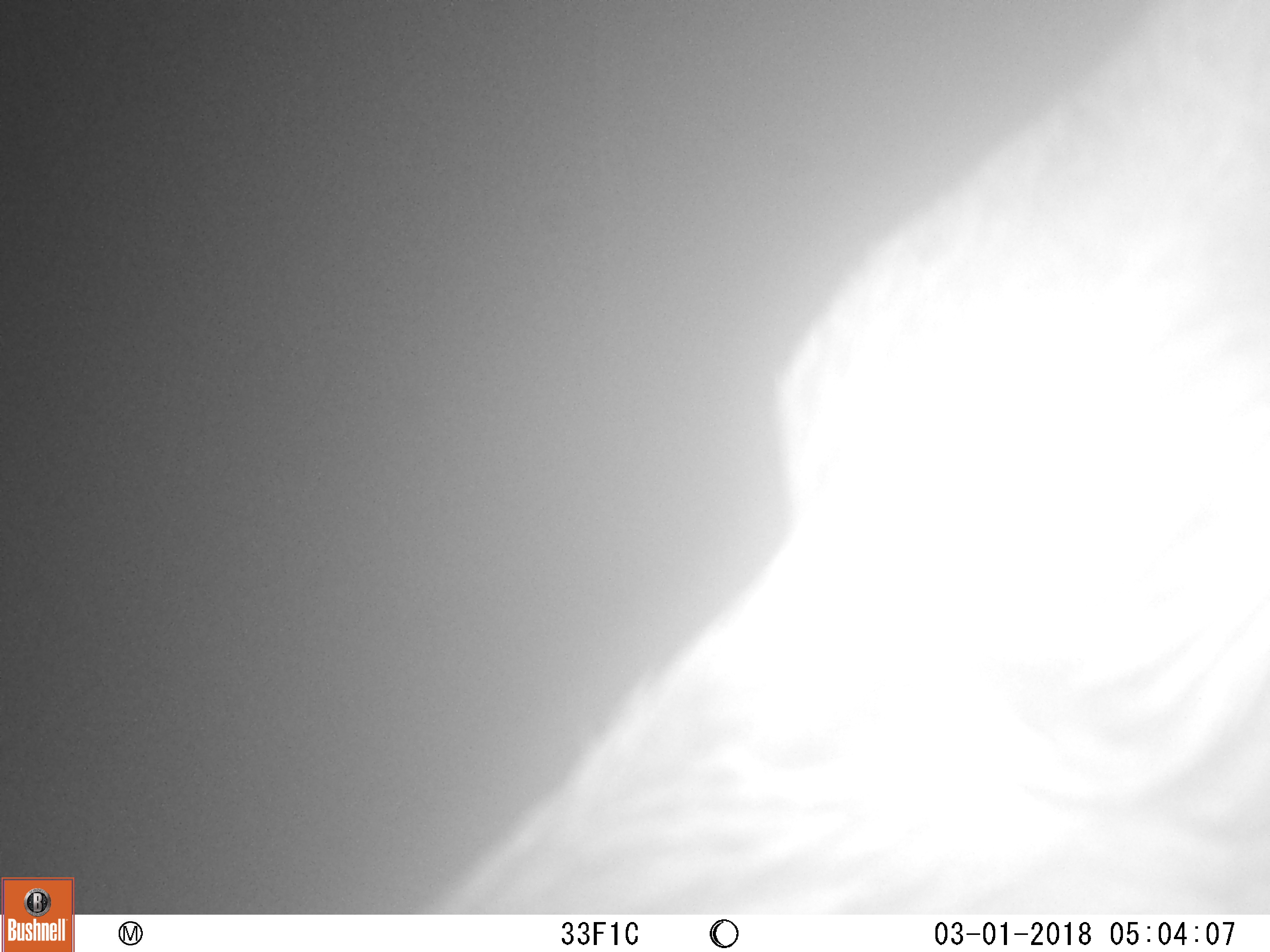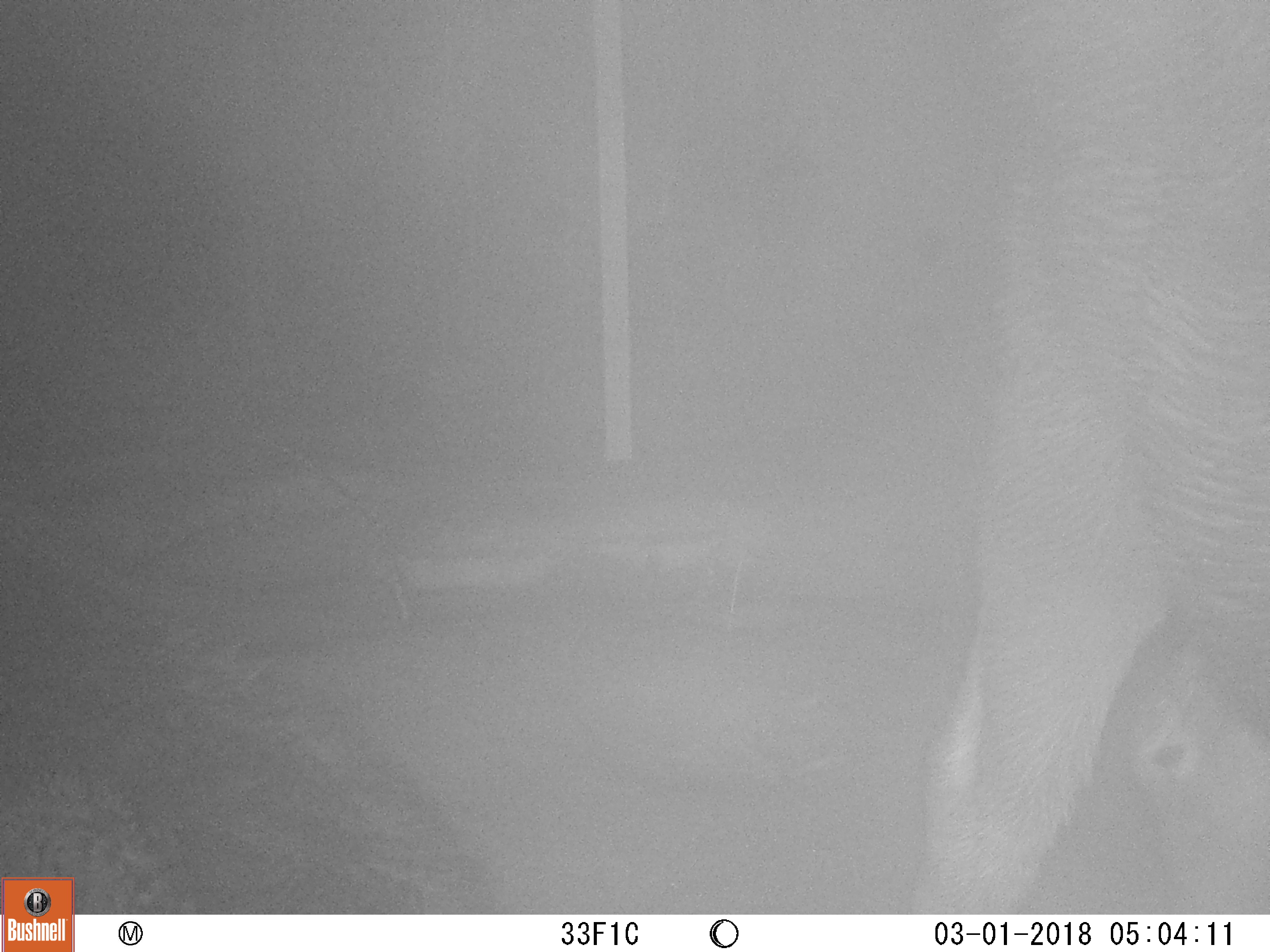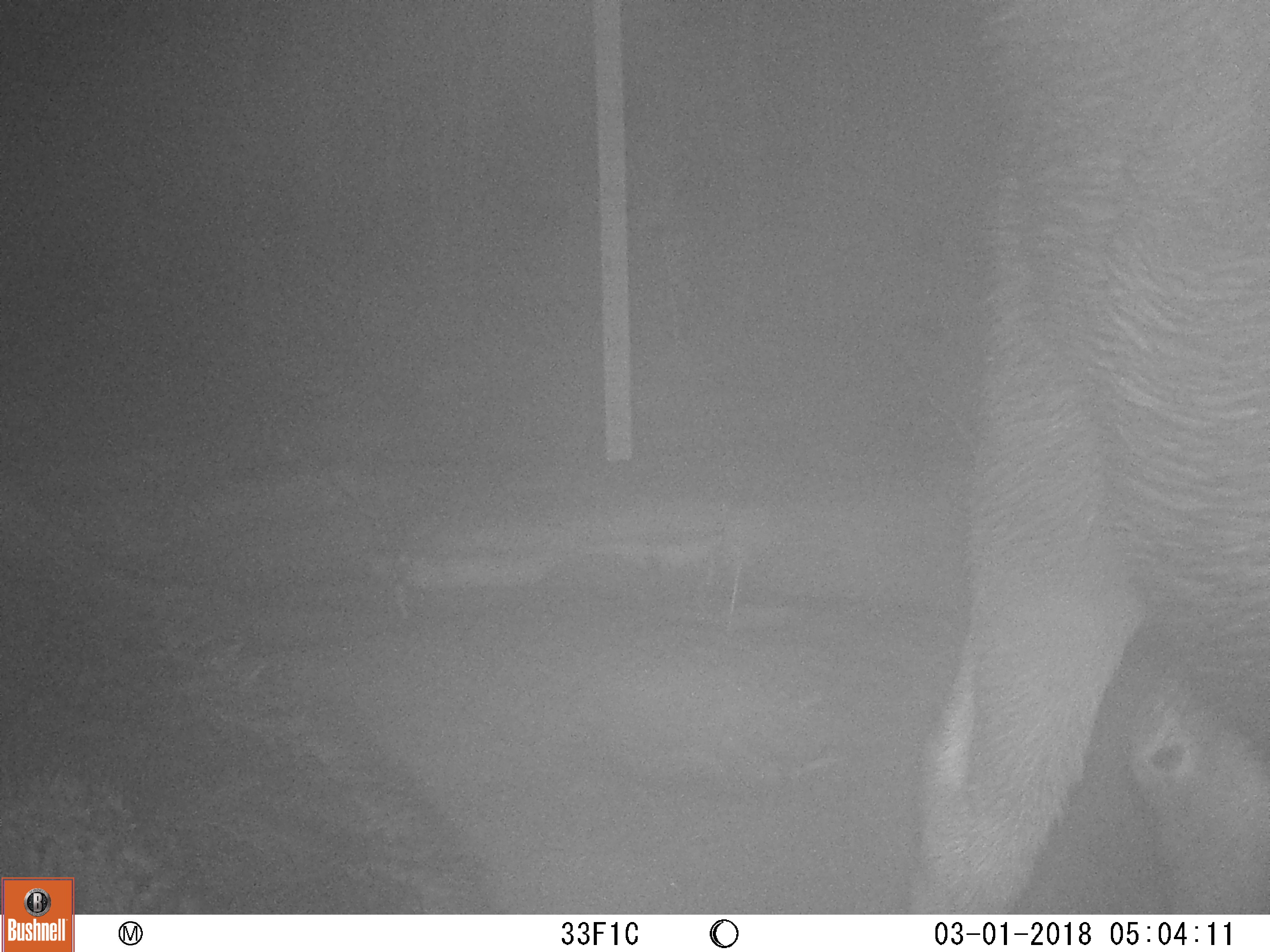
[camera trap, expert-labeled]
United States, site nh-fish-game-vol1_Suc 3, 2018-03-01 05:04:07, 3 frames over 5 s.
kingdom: Animalia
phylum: Chordata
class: Mammalia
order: Artiodactyla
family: Cervidae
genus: Alces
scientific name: Alces alces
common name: moose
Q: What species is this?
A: Moose (Alces alces).